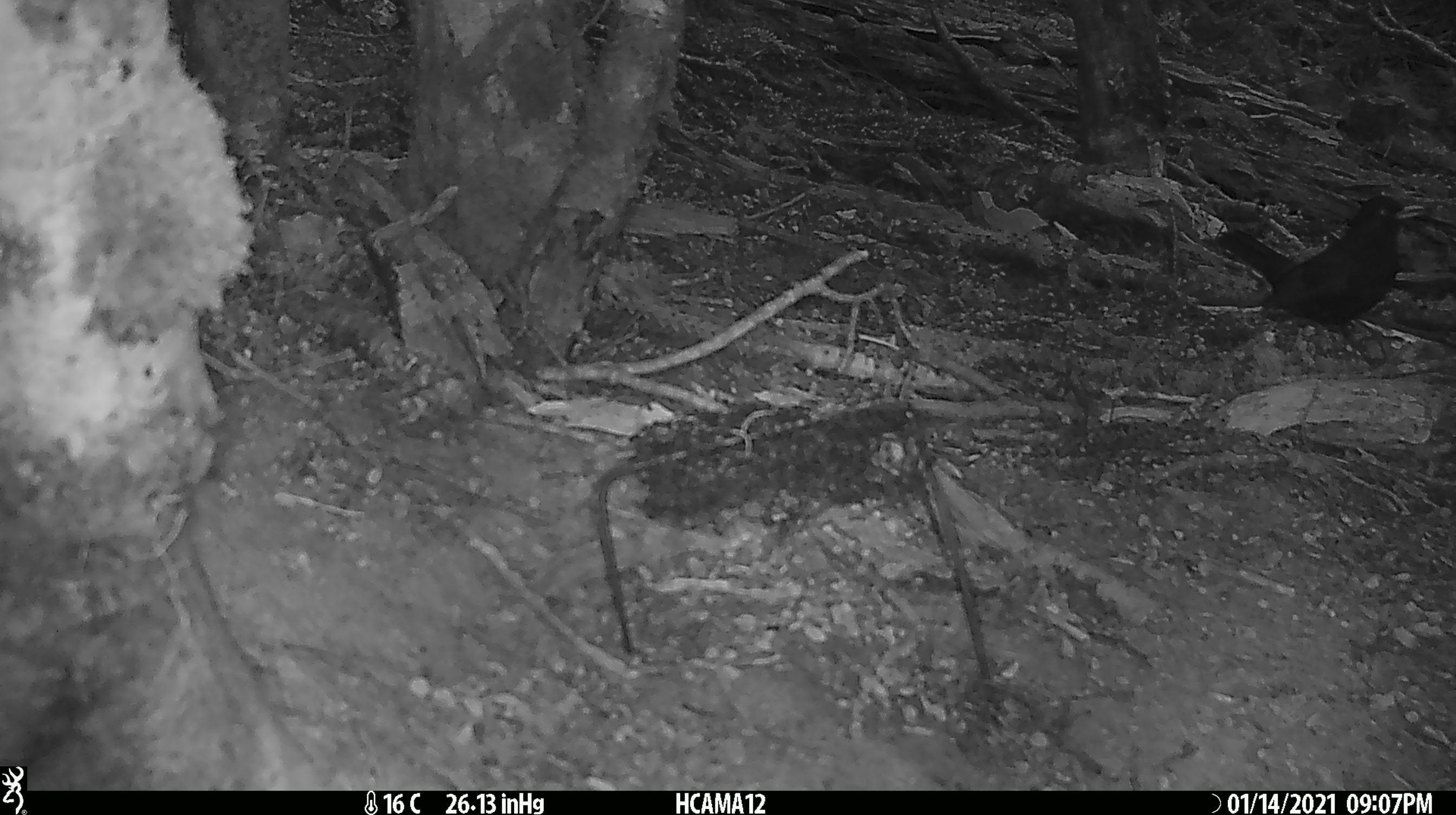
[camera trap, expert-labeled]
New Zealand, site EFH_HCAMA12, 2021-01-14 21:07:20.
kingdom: Animalia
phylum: Chordata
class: Aves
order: Passeriformes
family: Turdidae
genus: Turdus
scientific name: Turdus merula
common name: eurasian blackbird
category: blackbird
Blackbird (eurasian blackbird) (Turdus merula).